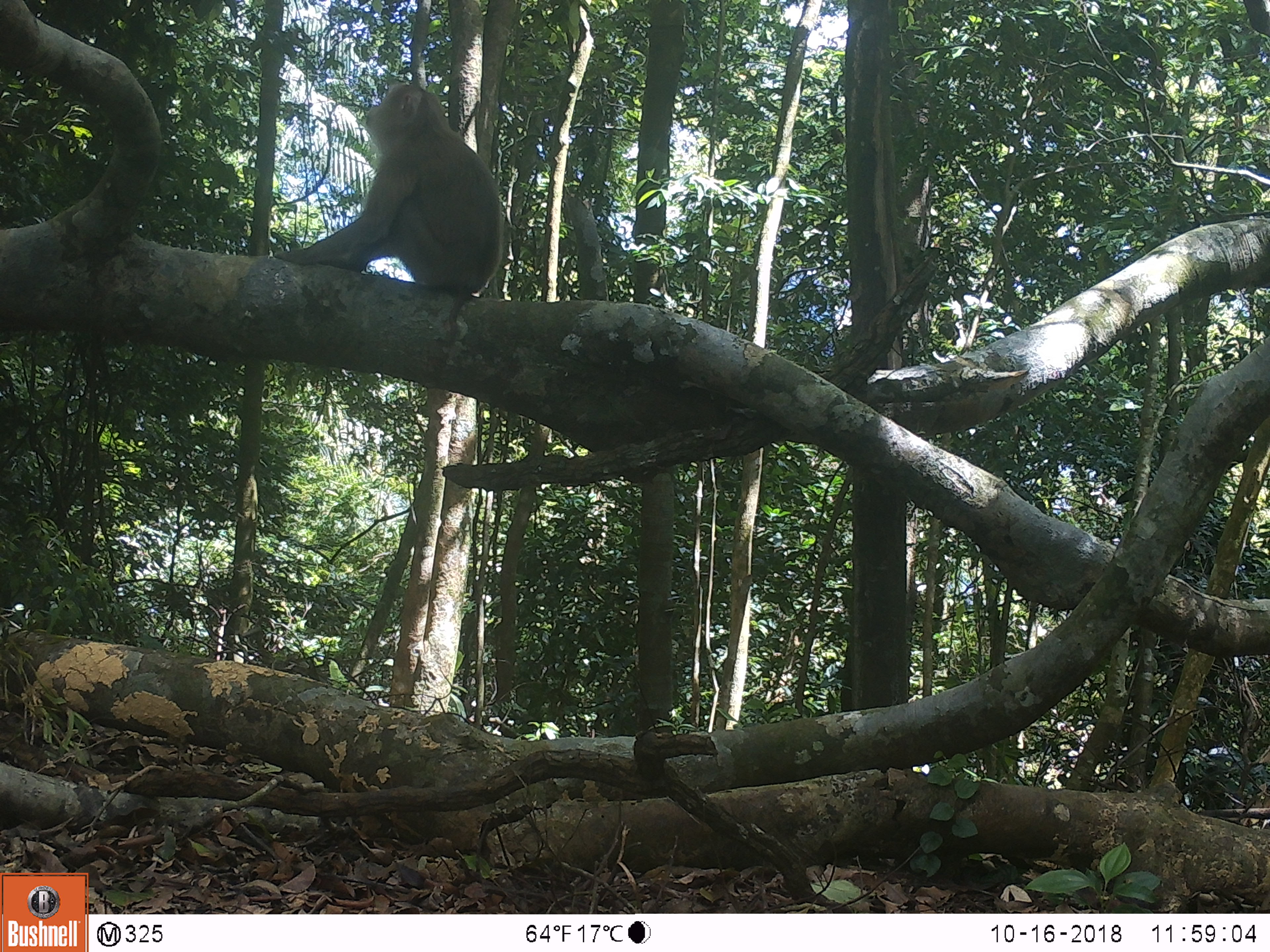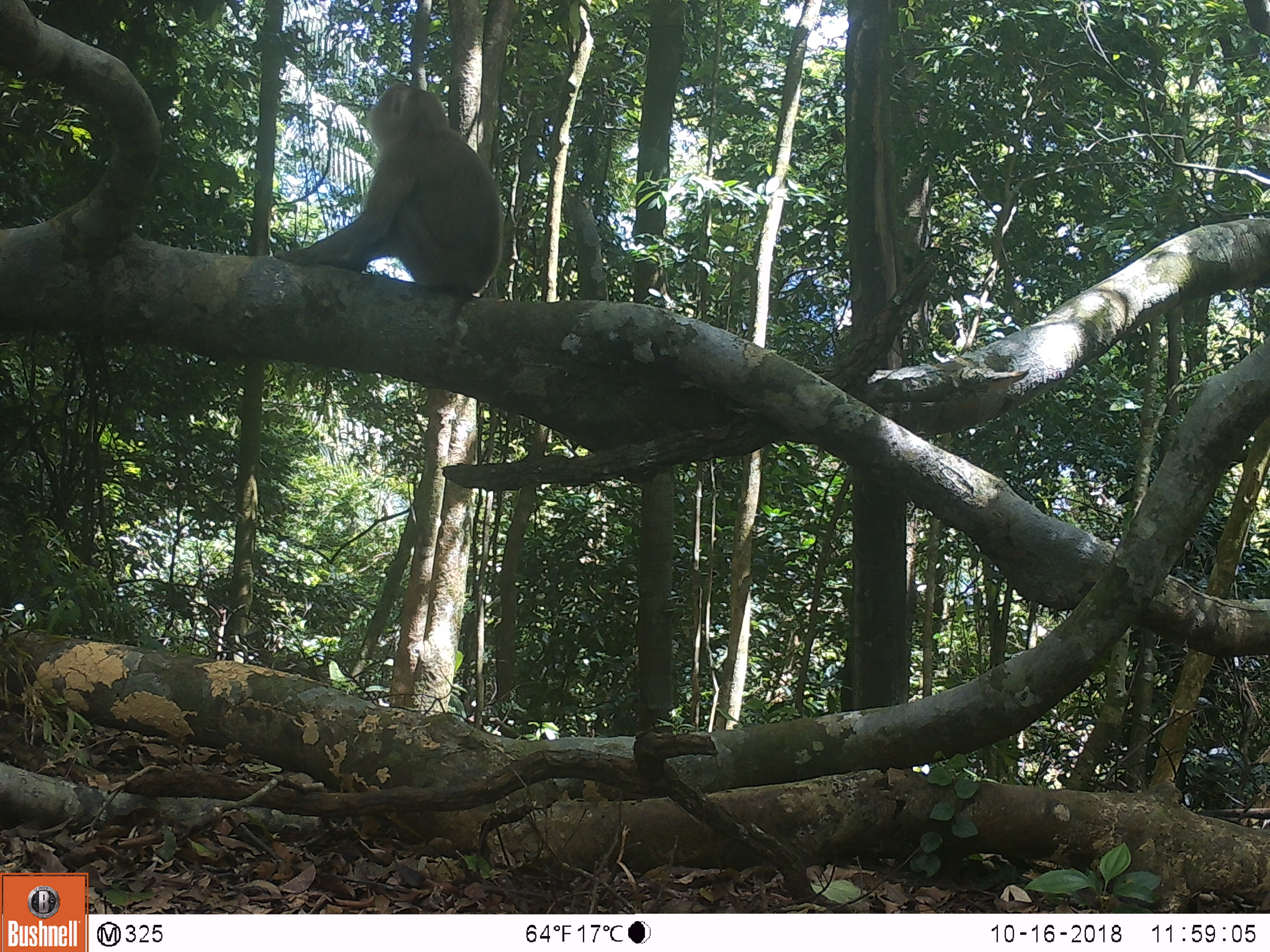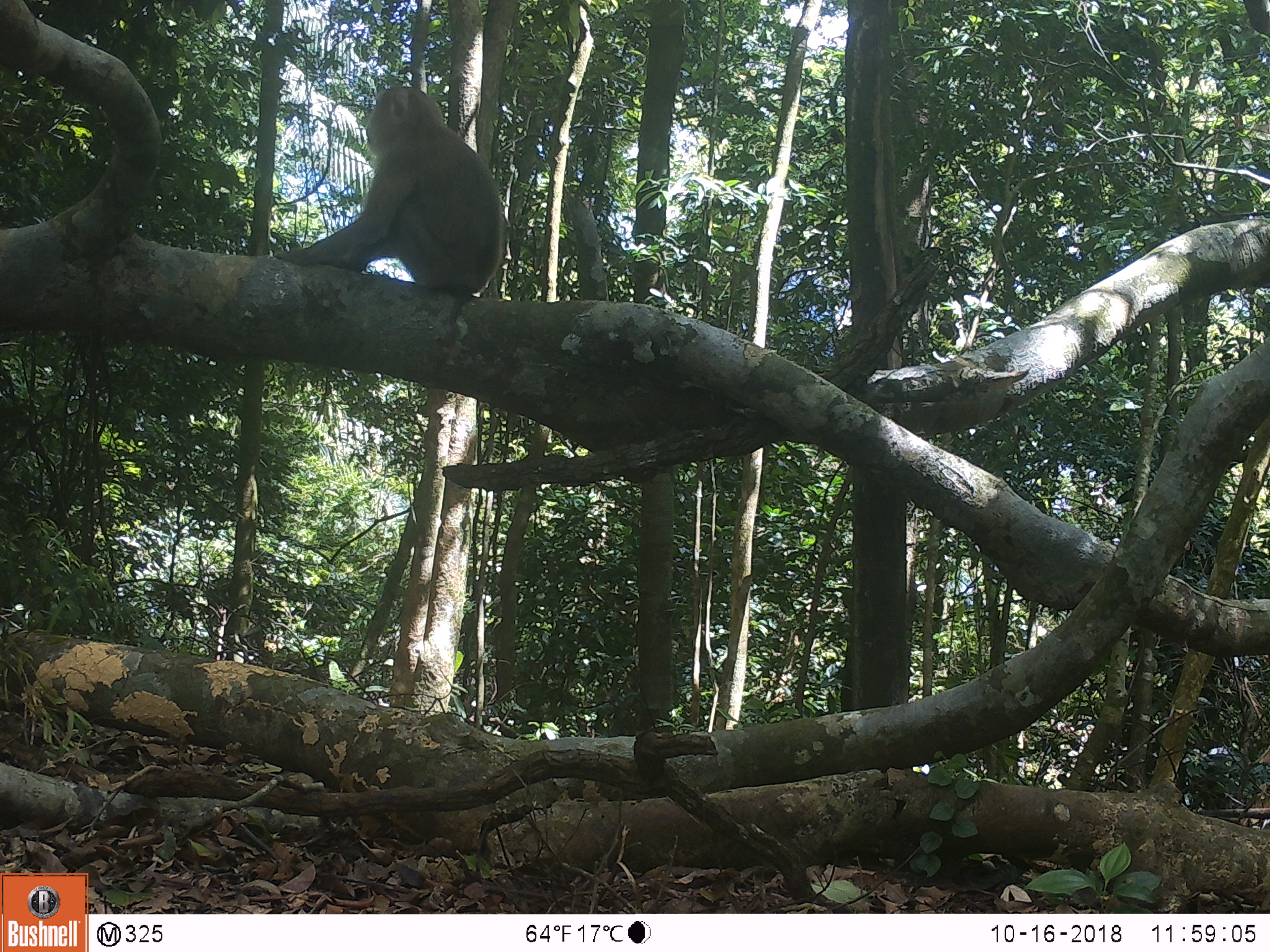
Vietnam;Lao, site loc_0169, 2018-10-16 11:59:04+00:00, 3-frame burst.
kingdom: Animalia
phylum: Chordata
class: Mammalia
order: Primates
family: Cercopithecidae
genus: Macaca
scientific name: Macaca nemestrina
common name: pig-tailed macaque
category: pig tailed macaque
Pig tailed macaque (pig-tailed macaque) (Macaca nemestrina). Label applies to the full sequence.